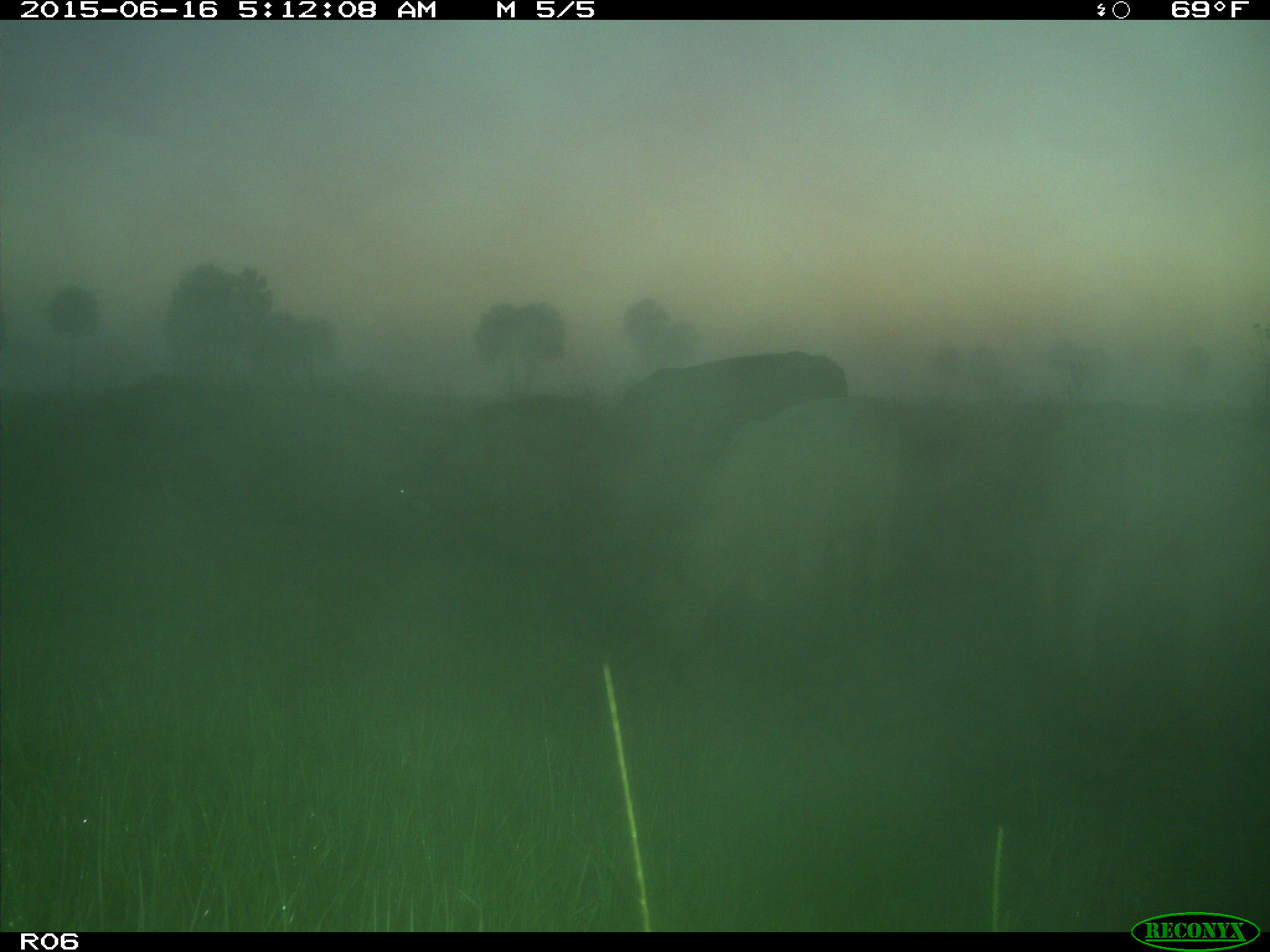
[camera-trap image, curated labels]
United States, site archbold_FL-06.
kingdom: Animalia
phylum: Chordata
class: Mammalia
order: Artiodactyla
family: Bovidae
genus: Bos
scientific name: Bos taurus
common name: domestic cow